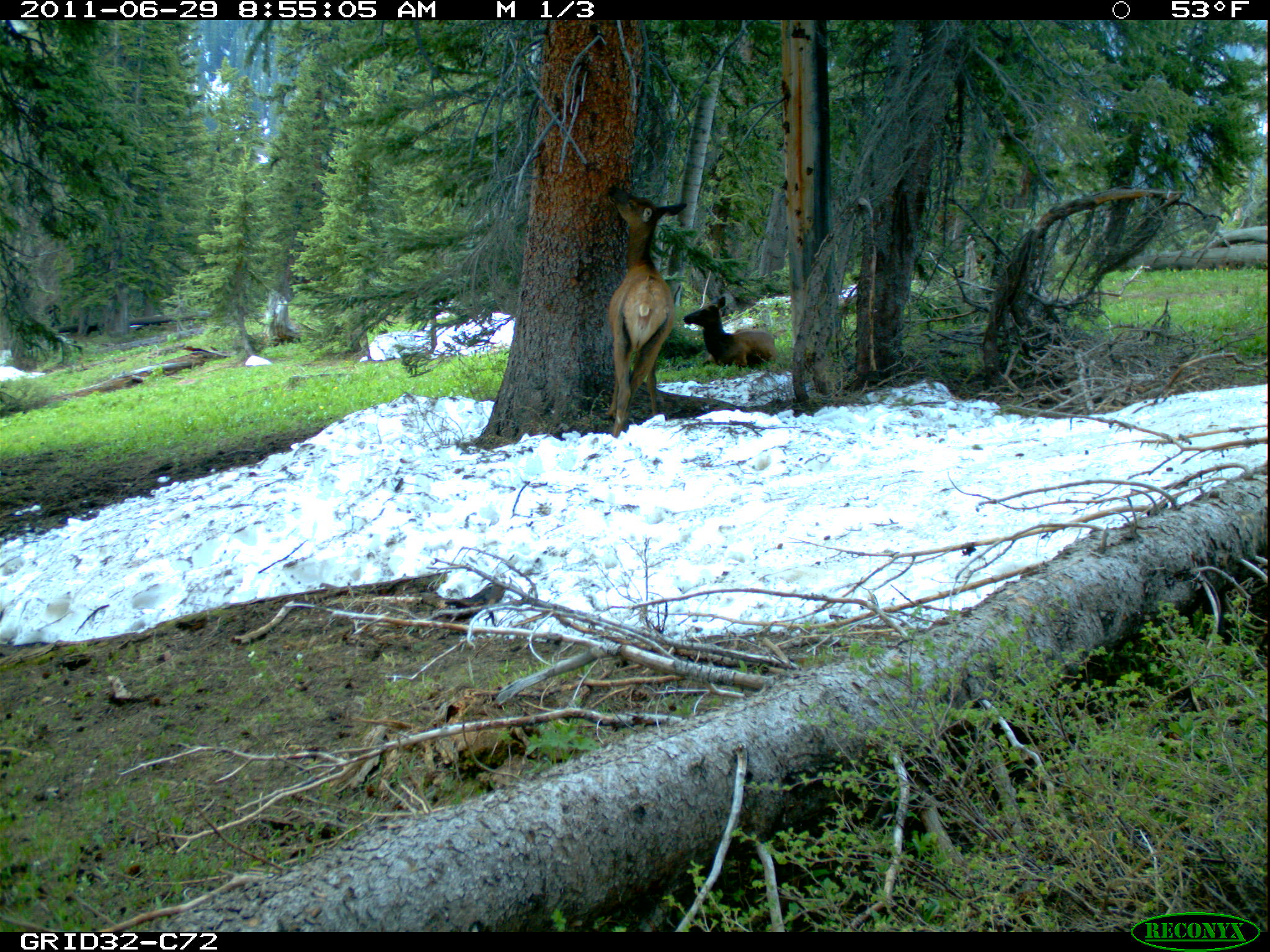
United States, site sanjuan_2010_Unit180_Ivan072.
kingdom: Animalia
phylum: Chordata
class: Mammalia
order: Artiodactyla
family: Cervidae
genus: Cervus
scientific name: Cervus elaphus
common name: red deer